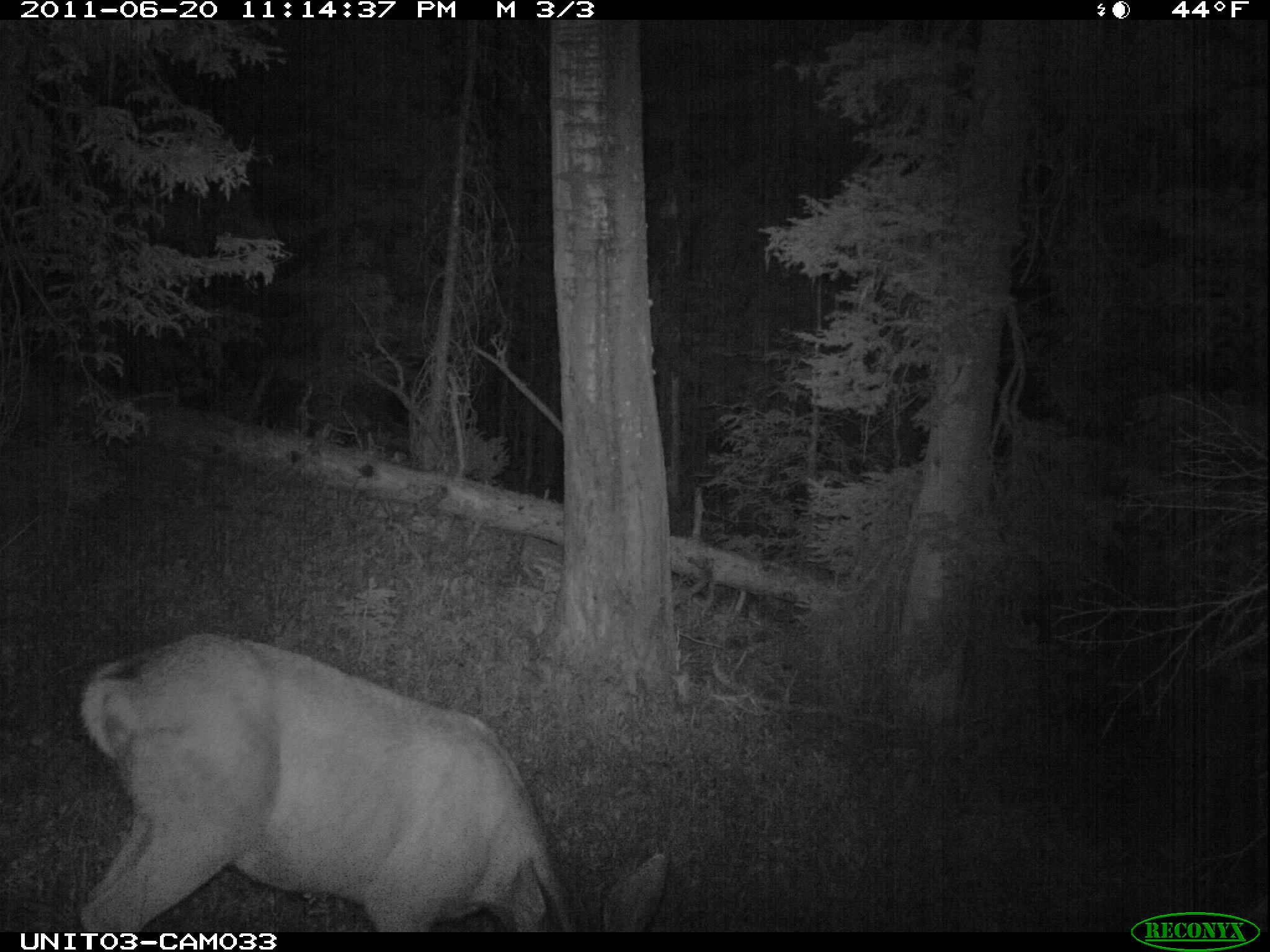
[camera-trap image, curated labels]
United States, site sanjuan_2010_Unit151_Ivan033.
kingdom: Animalia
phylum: Chordata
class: Mammalia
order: Artiodactyla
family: Cervidae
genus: Odocoileus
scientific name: Odocoileus hemionus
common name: mule deer